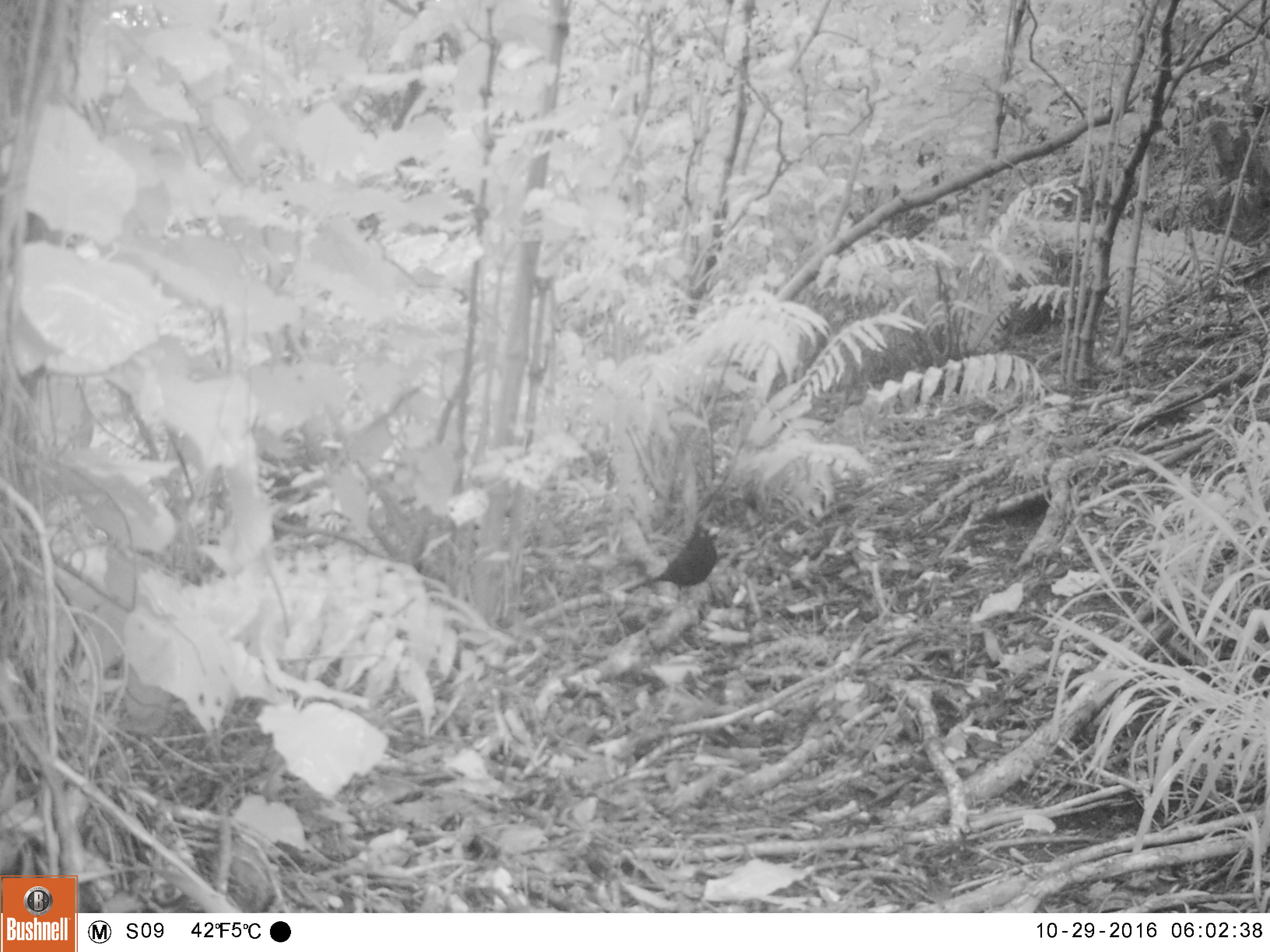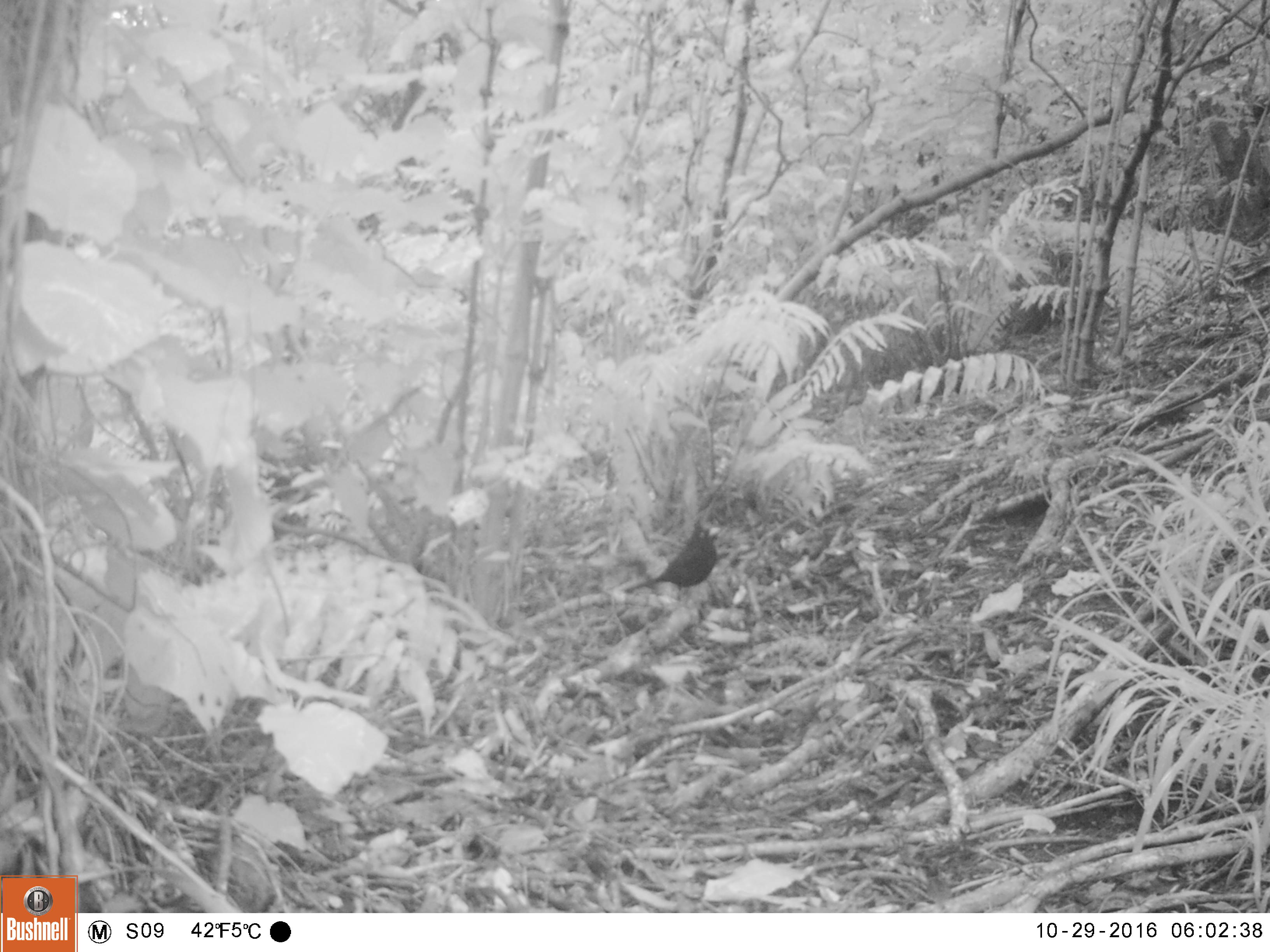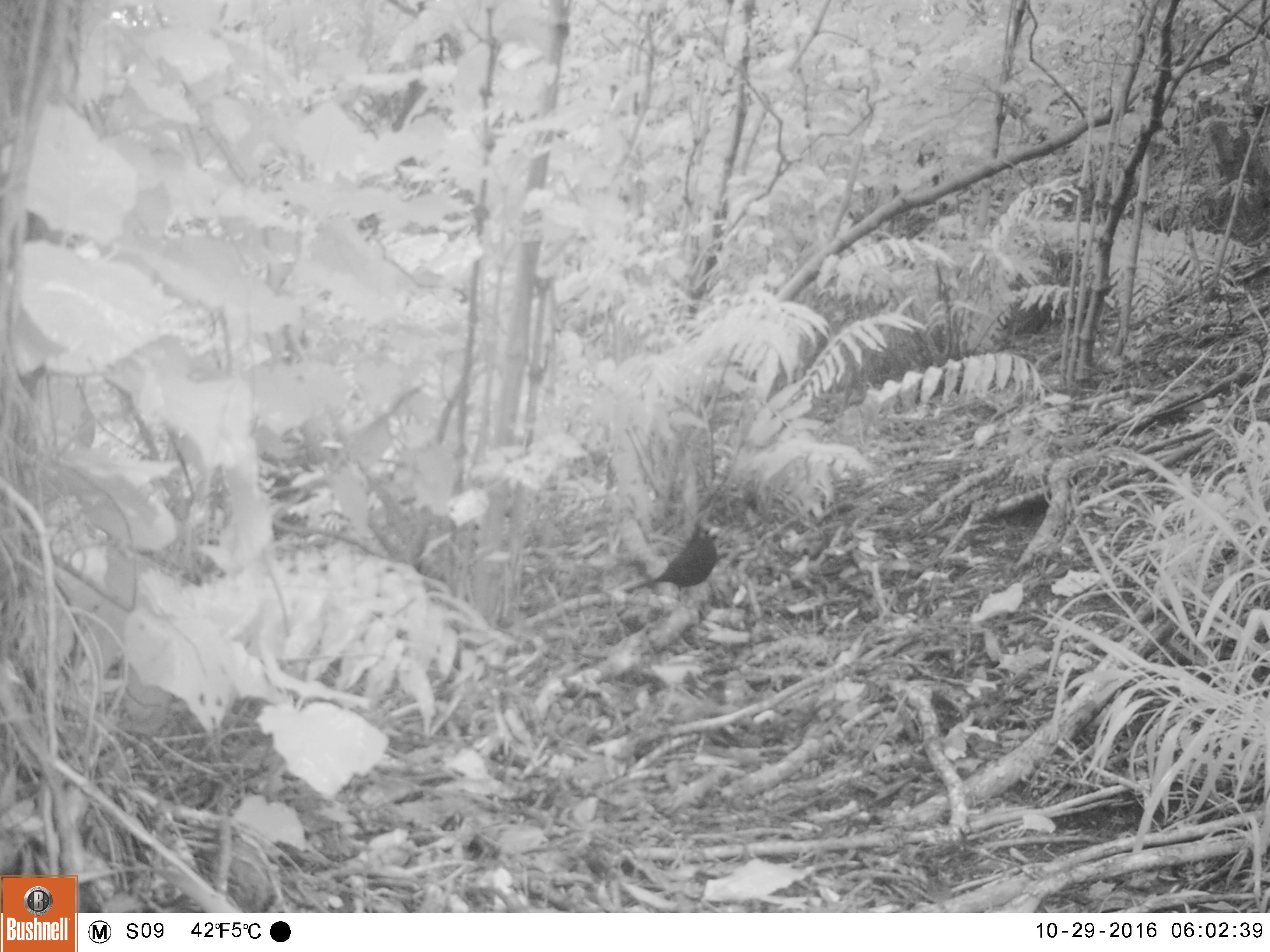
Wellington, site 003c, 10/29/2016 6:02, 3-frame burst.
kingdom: Animalia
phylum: Chordata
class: Aves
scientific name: Aves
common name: bird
Bird (Aves).